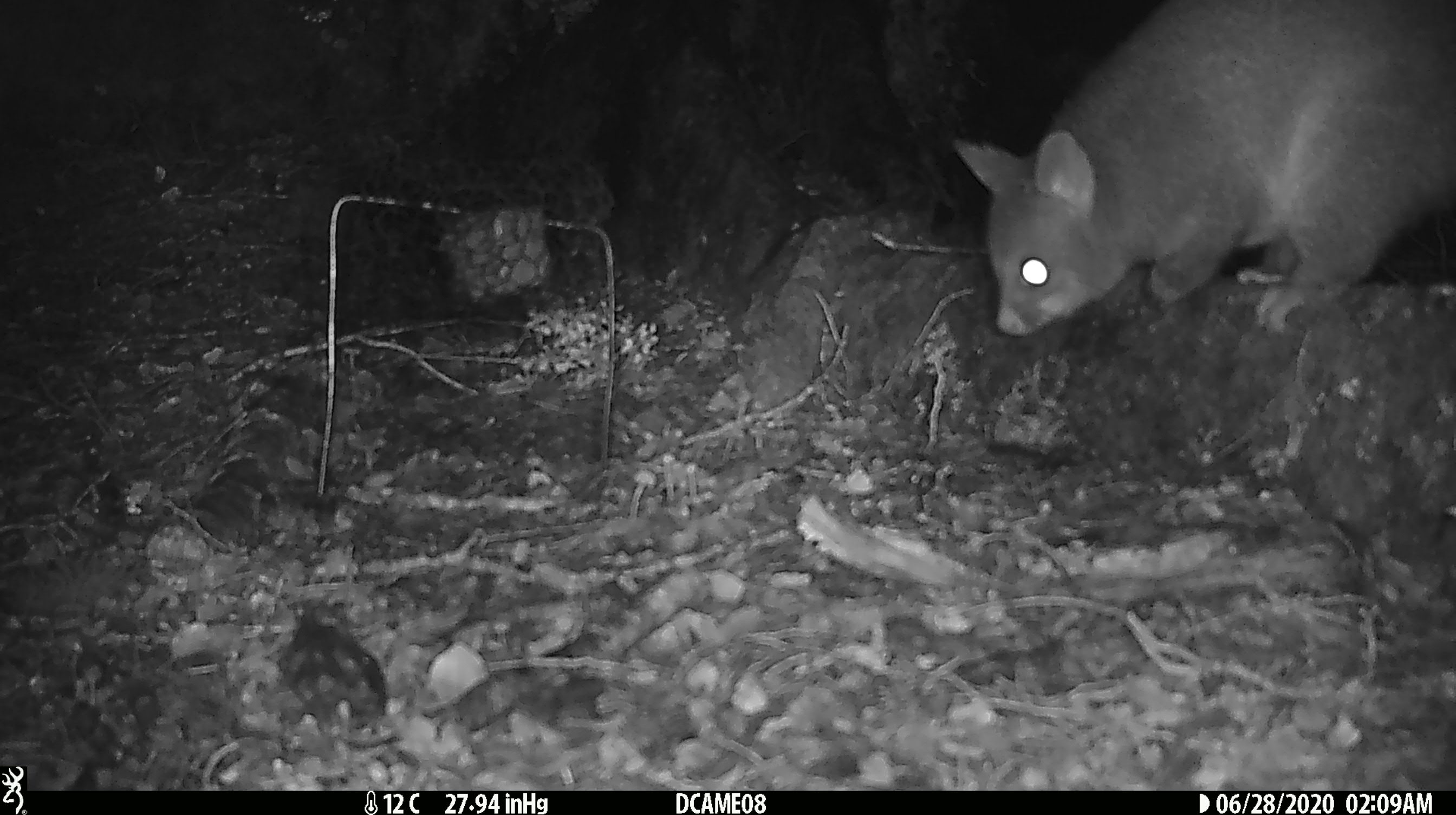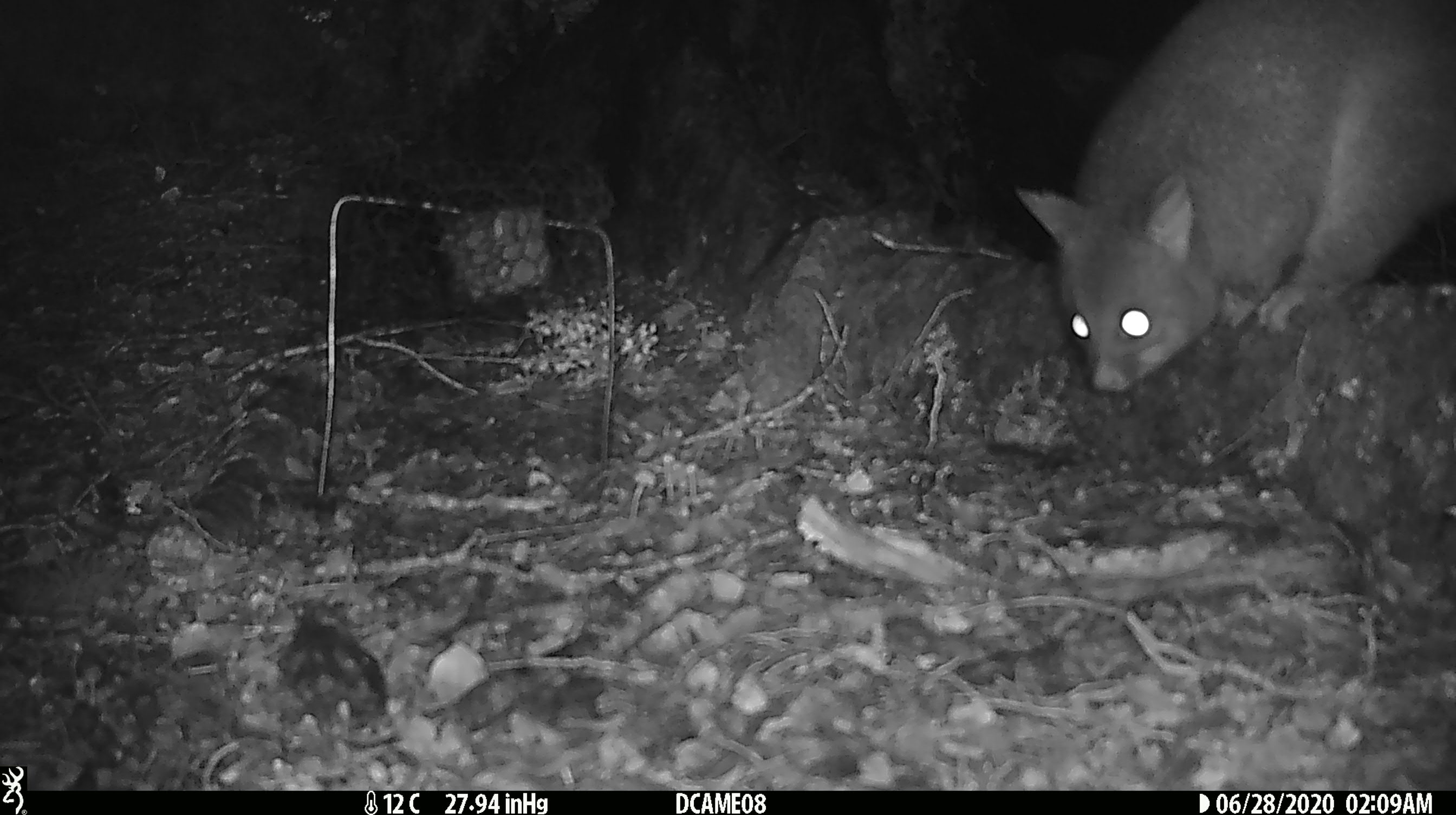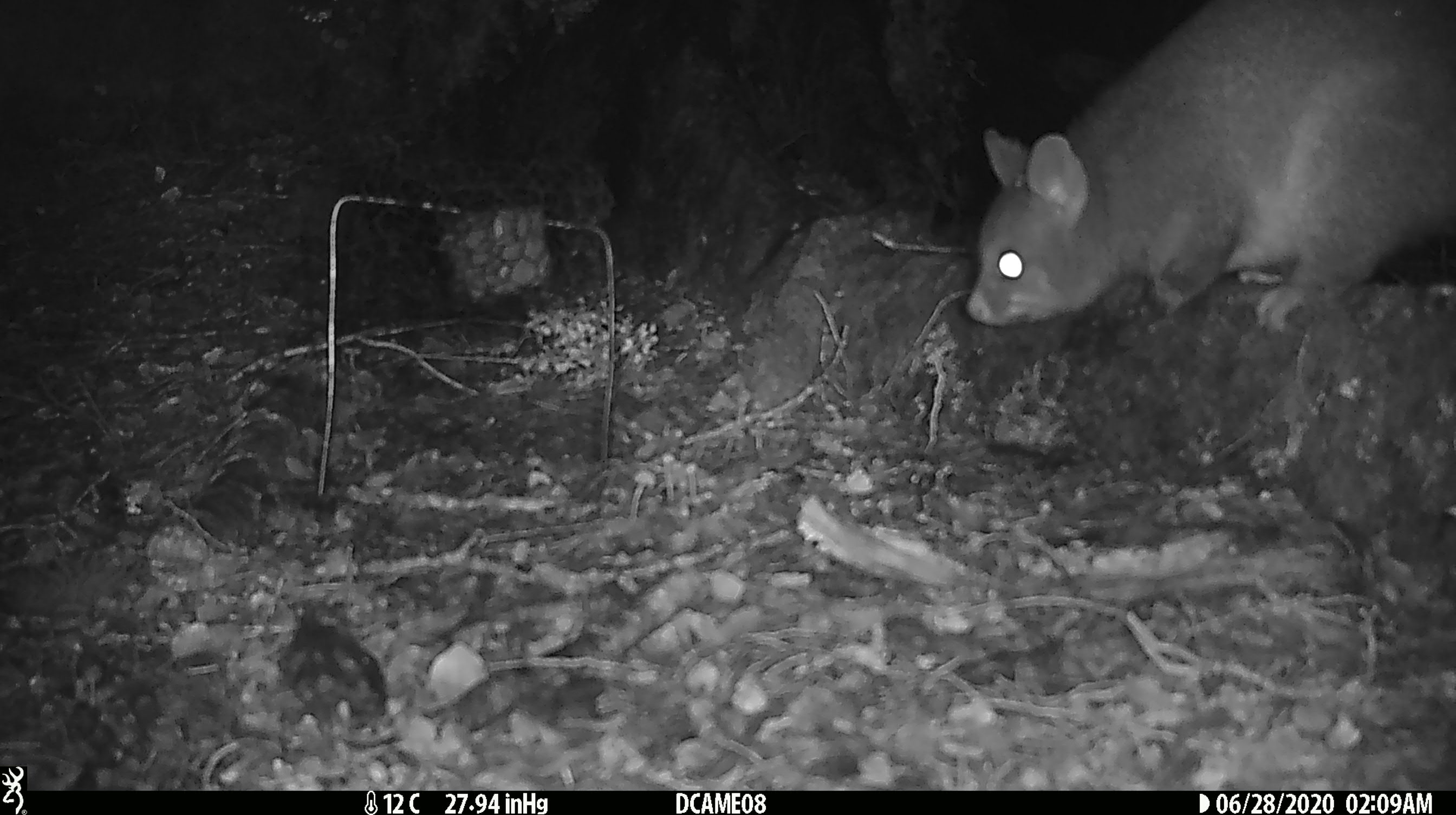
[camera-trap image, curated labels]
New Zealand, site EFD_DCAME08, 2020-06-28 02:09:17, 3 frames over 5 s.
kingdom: Animalia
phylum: Chordata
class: Mammalia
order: Diprotodontia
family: Phalangeridae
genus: Trichosurus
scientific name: Trichosurus vulpecula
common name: common brushtail possum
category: possum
Possum (common brushtail possum) (Trichosurus vulpecula).